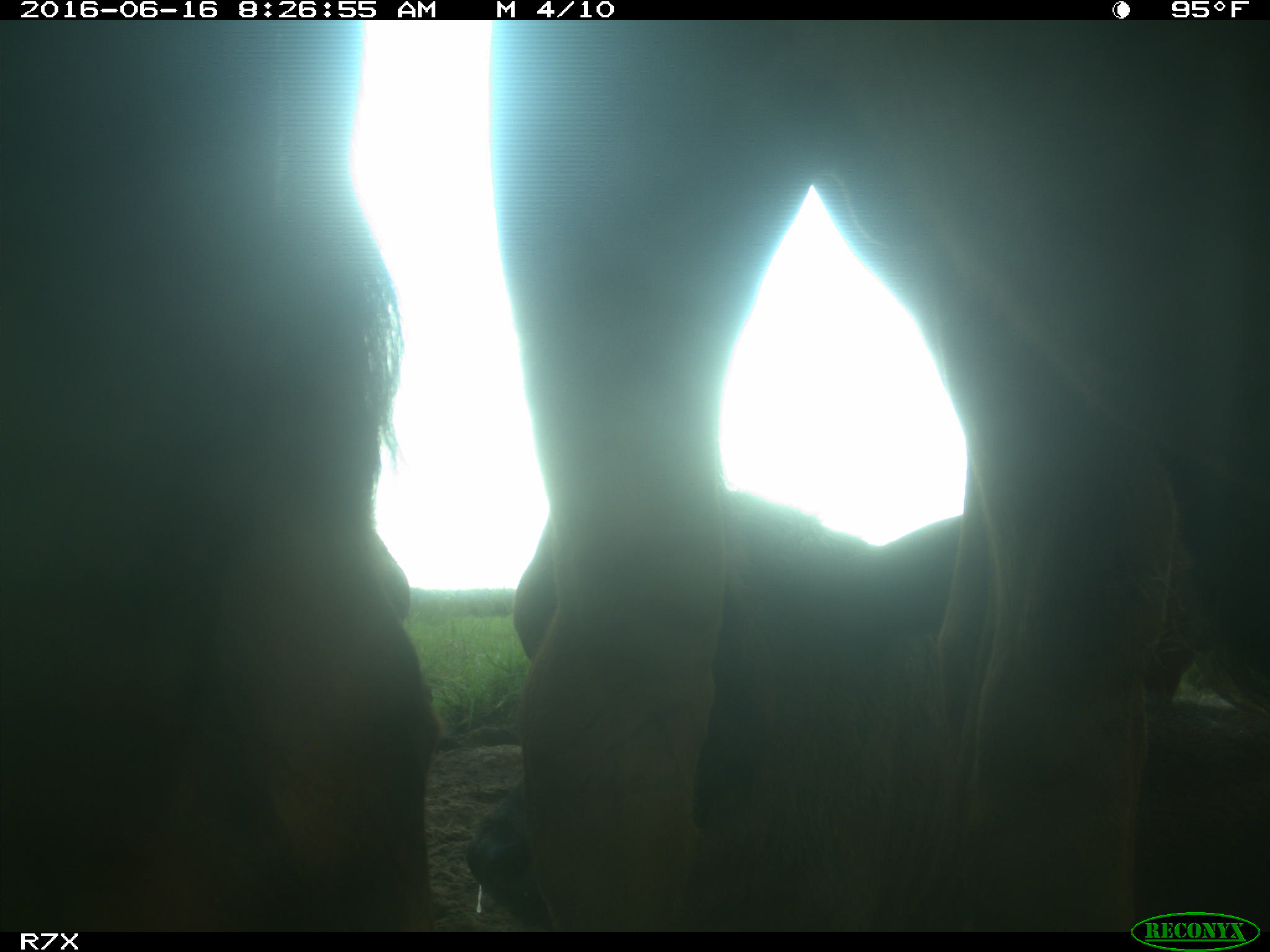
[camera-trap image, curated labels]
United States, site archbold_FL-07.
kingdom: Animalia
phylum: Chordata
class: Mammalia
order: Artiodactyla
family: Bovidae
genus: Bos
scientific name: Bos taurus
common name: domestic cow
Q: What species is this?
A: Bos taurus (domestic cow).